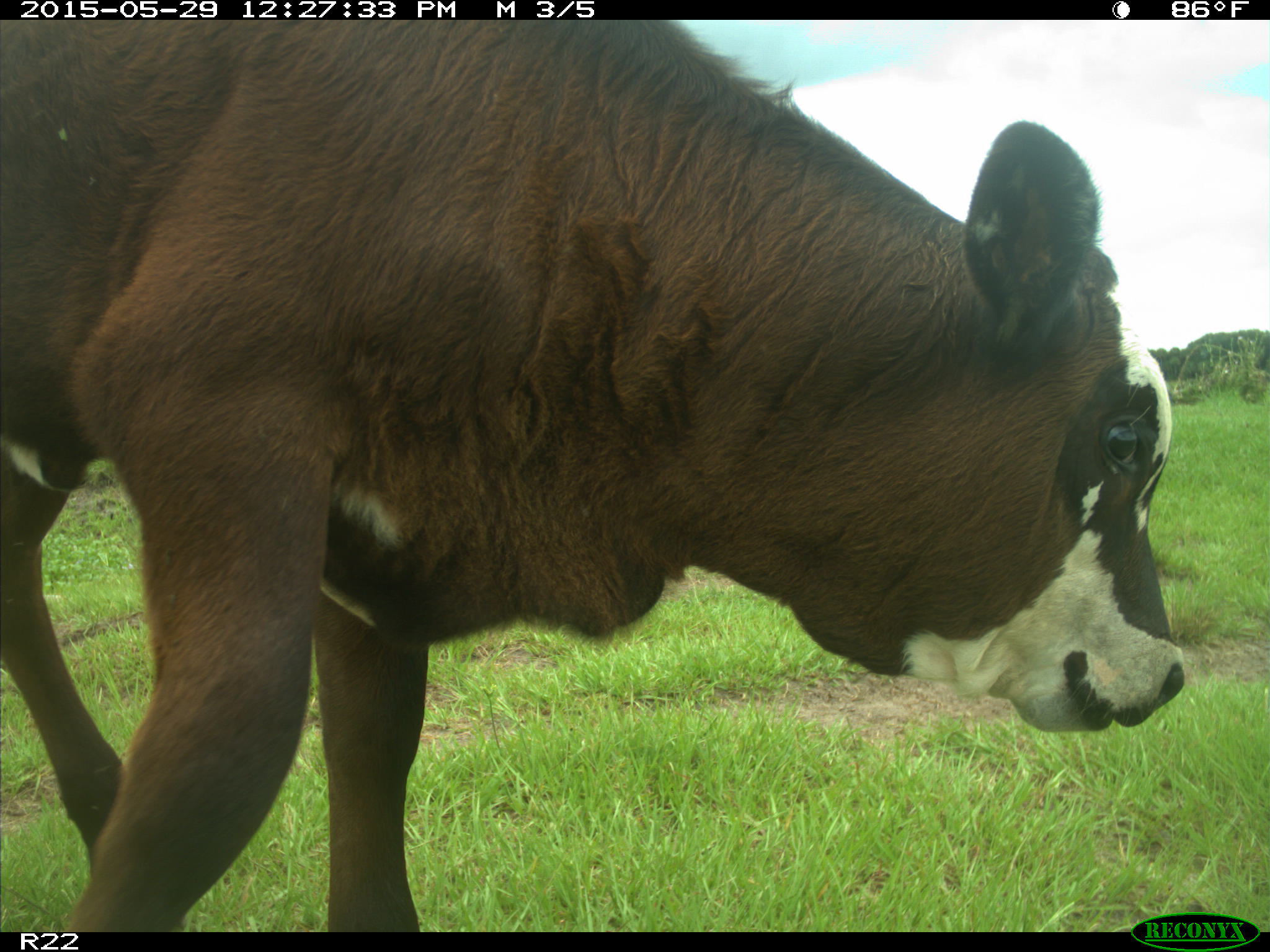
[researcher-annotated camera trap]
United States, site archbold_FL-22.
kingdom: Animalia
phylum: Chordata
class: Mammalia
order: Artiodactyla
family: Bovidae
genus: Bos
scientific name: Bos taurus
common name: domestic cow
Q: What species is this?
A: Bos taurus (domestic cow).